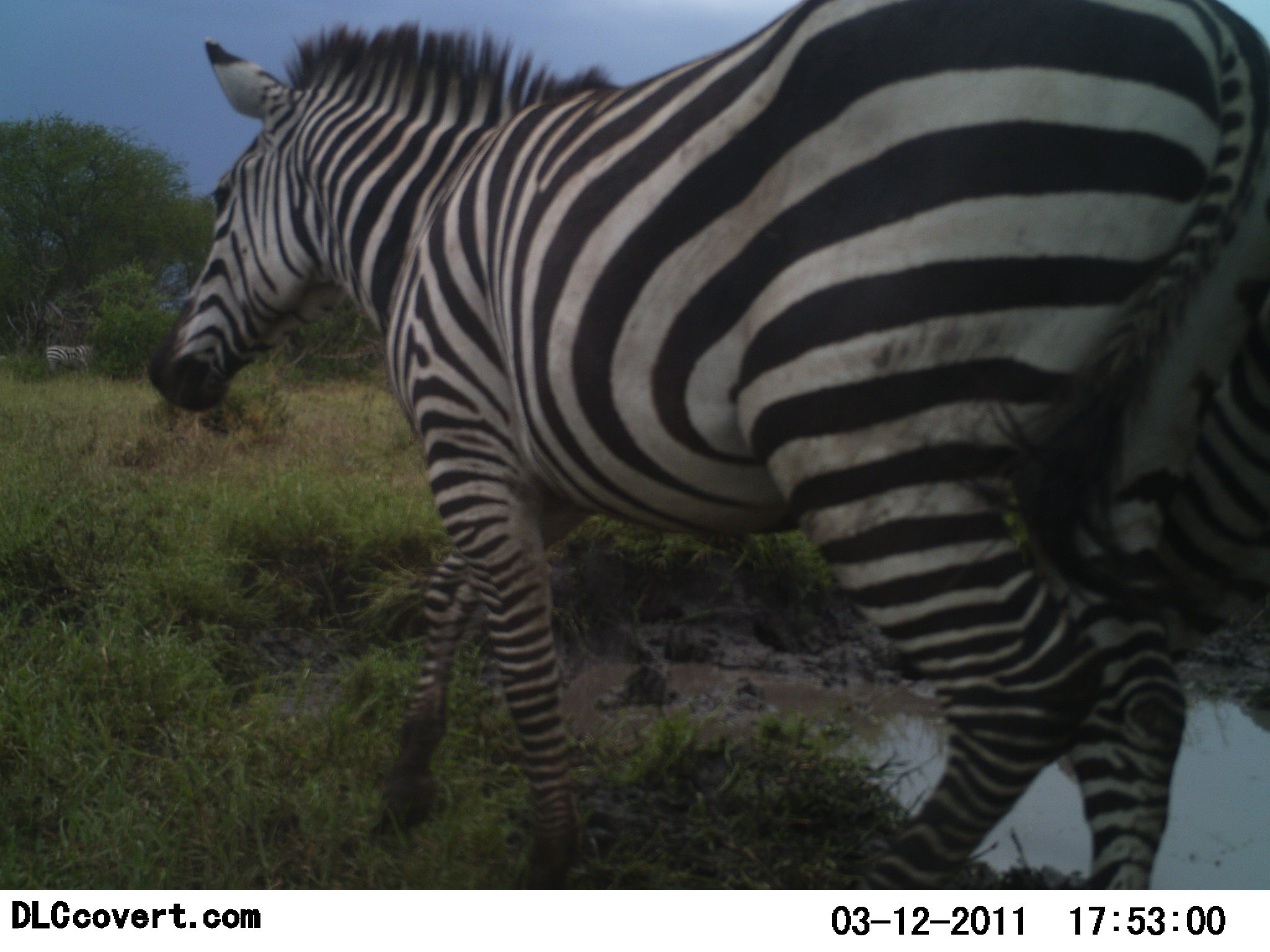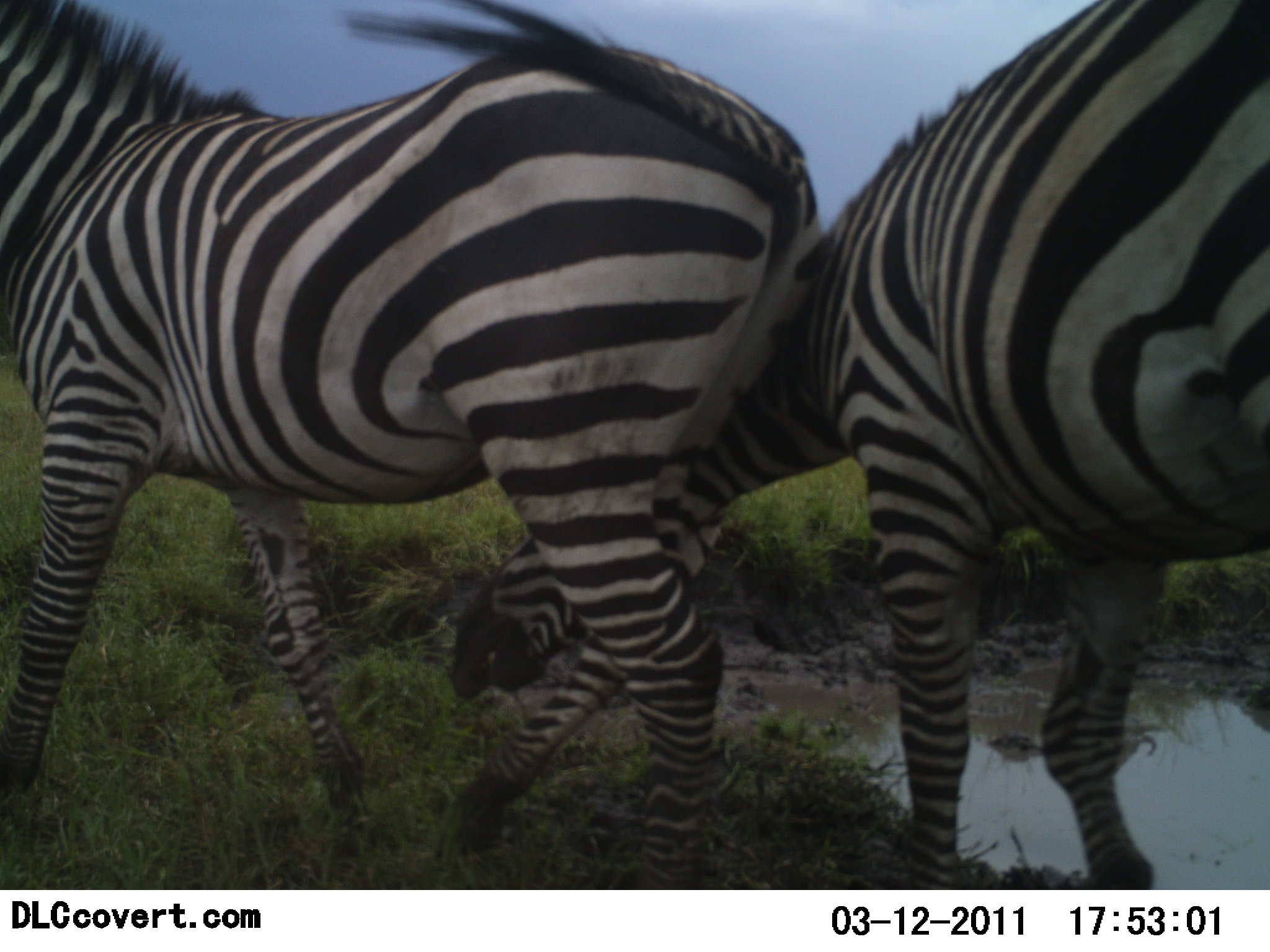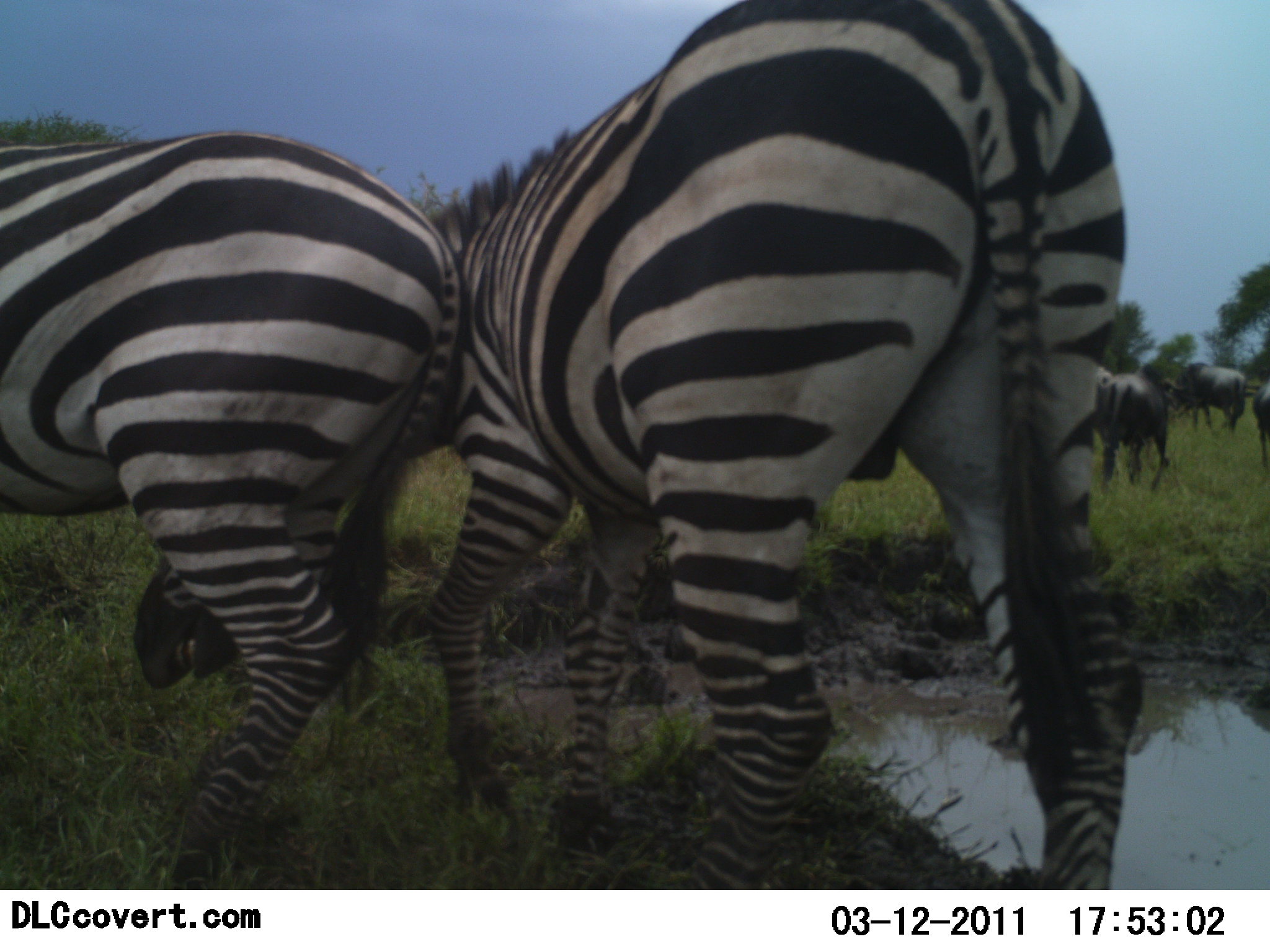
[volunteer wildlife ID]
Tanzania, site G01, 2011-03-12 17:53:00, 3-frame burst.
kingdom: Animalia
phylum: Chordata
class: Mammalia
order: Artiodactyla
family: Bovidae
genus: Connochaetes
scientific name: Connochaetes taurinus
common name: blue wildebeest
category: wildebeest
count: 3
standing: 58%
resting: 0%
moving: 8%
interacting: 0%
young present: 0%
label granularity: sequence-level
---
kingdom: Animalia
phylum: Chordata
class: Mammalia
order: Perissodactyla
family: Equidae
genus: Equus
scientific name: Equus quagga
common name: plains zebra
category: zebra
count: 2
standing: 13%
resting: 0%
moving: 74%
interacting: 52%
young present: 0%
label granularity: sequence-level